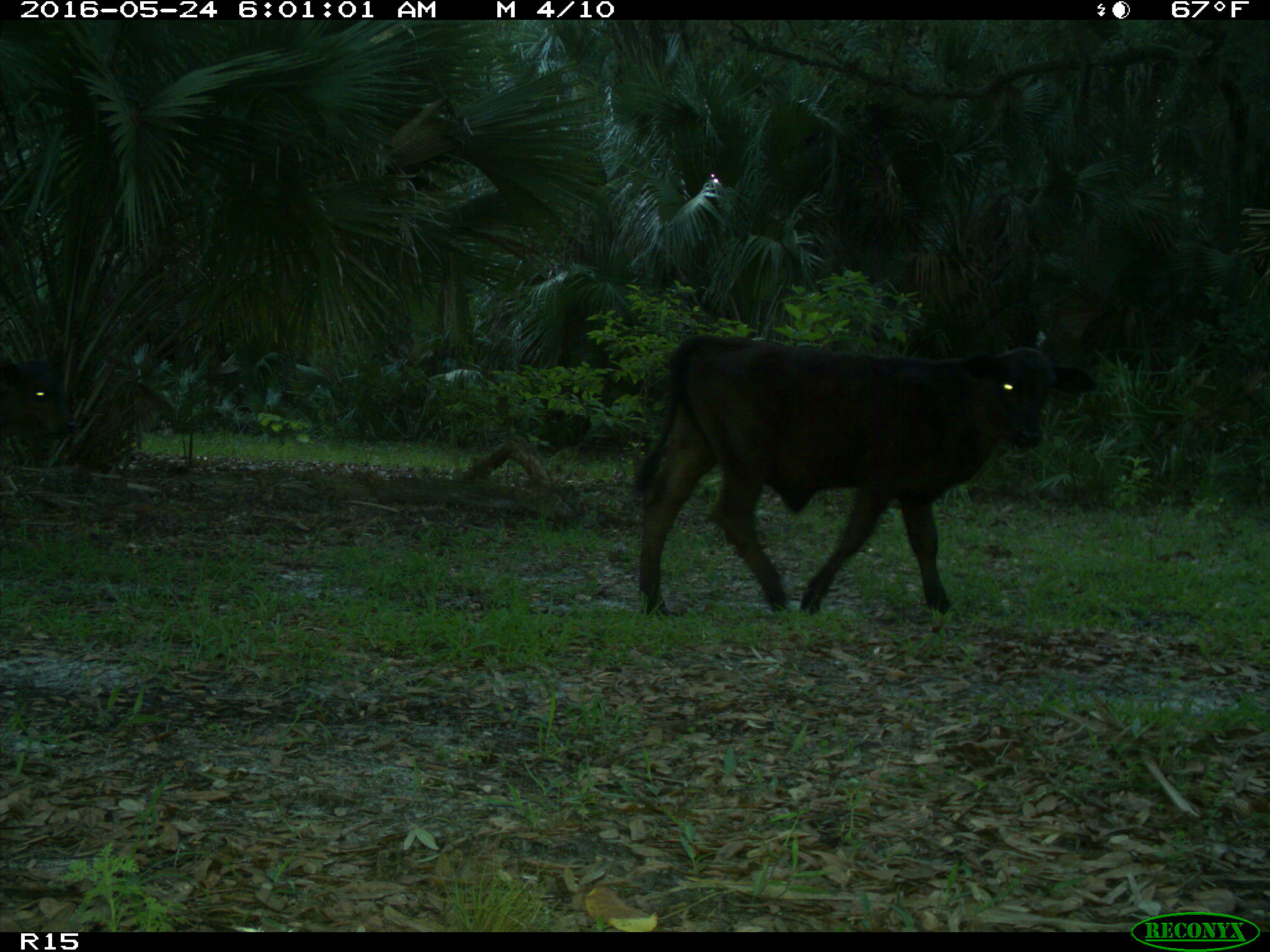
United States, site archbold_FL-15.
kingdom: Animalia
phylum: Chordata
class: Mammalia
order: Artiodactyla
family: Bovidae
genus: Bos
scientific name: Bos taurus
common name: domestic cow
Bos taurus (domestic cow).